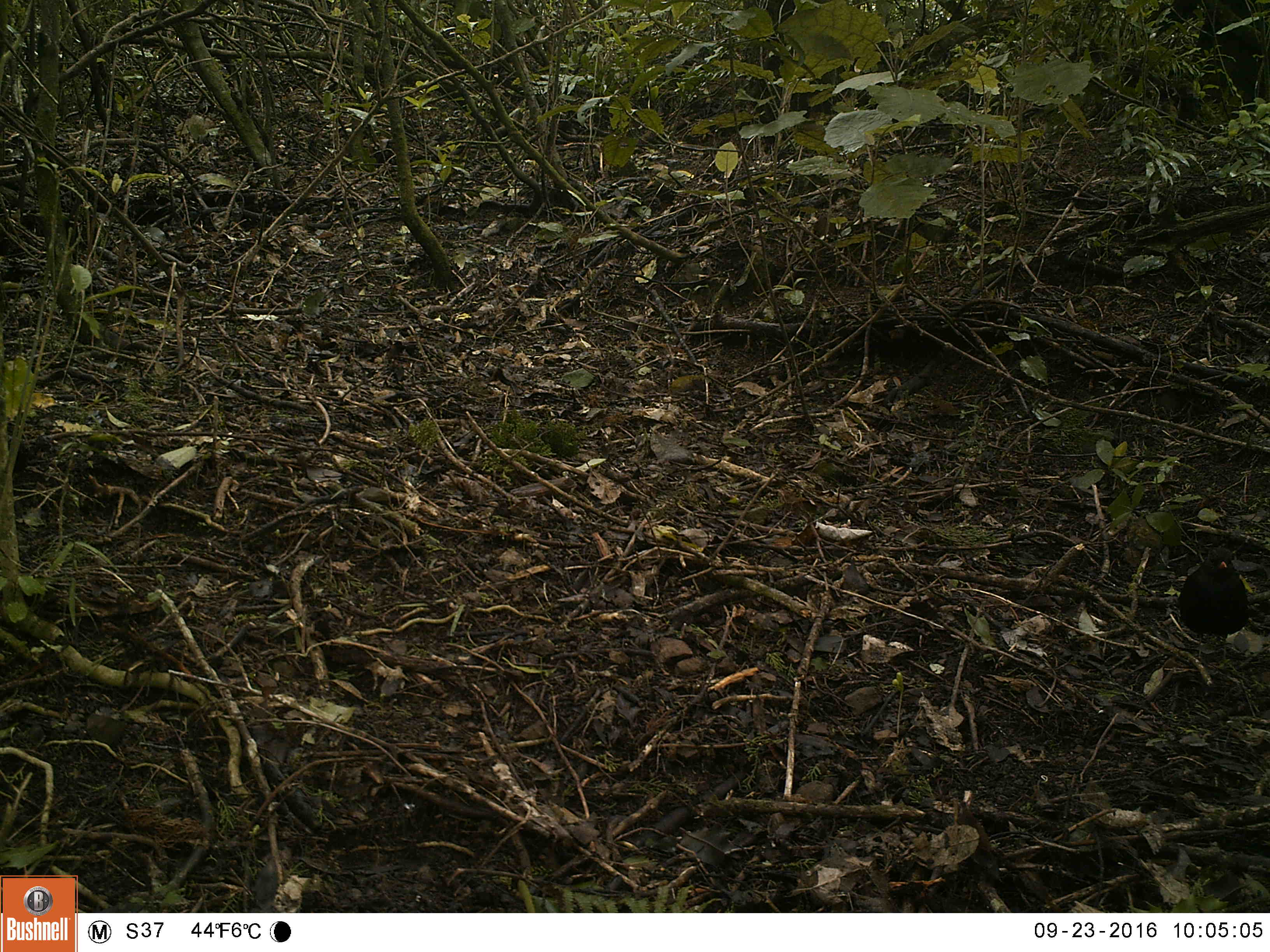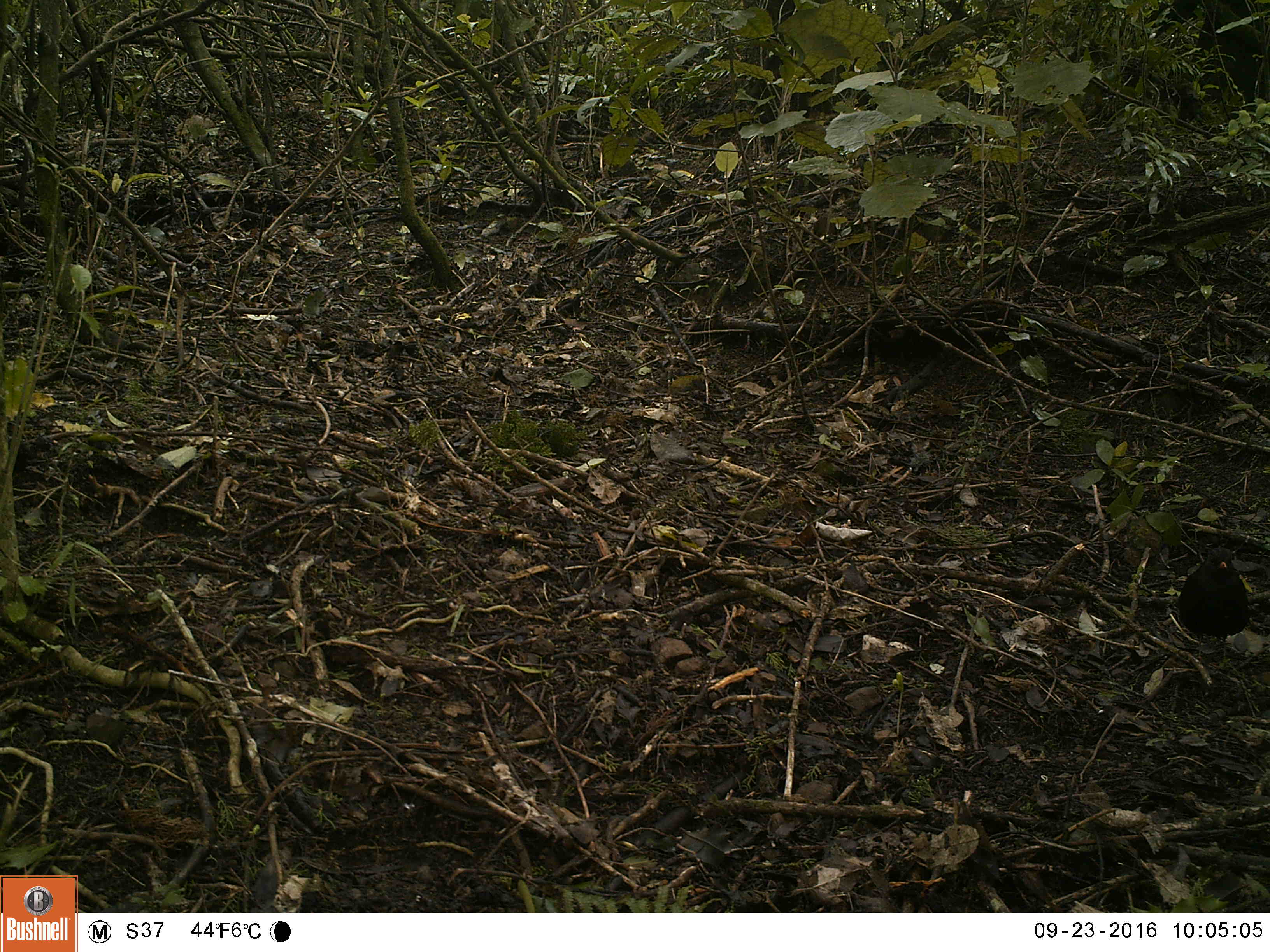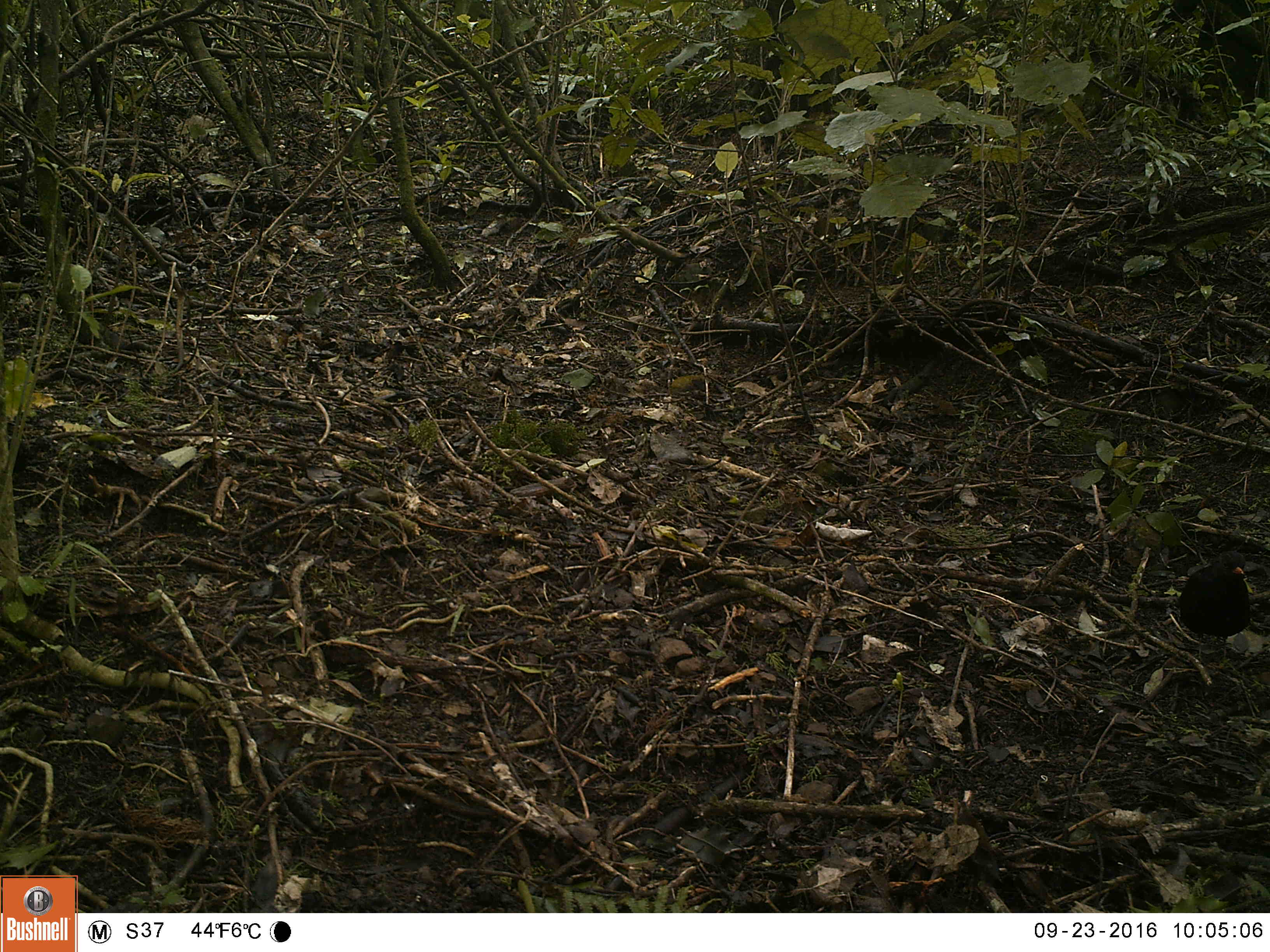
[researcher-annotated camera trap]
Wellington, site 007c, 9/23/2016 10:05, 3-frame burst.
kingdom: Animalia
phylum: Chordata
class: Aves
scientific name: Aves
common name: bird